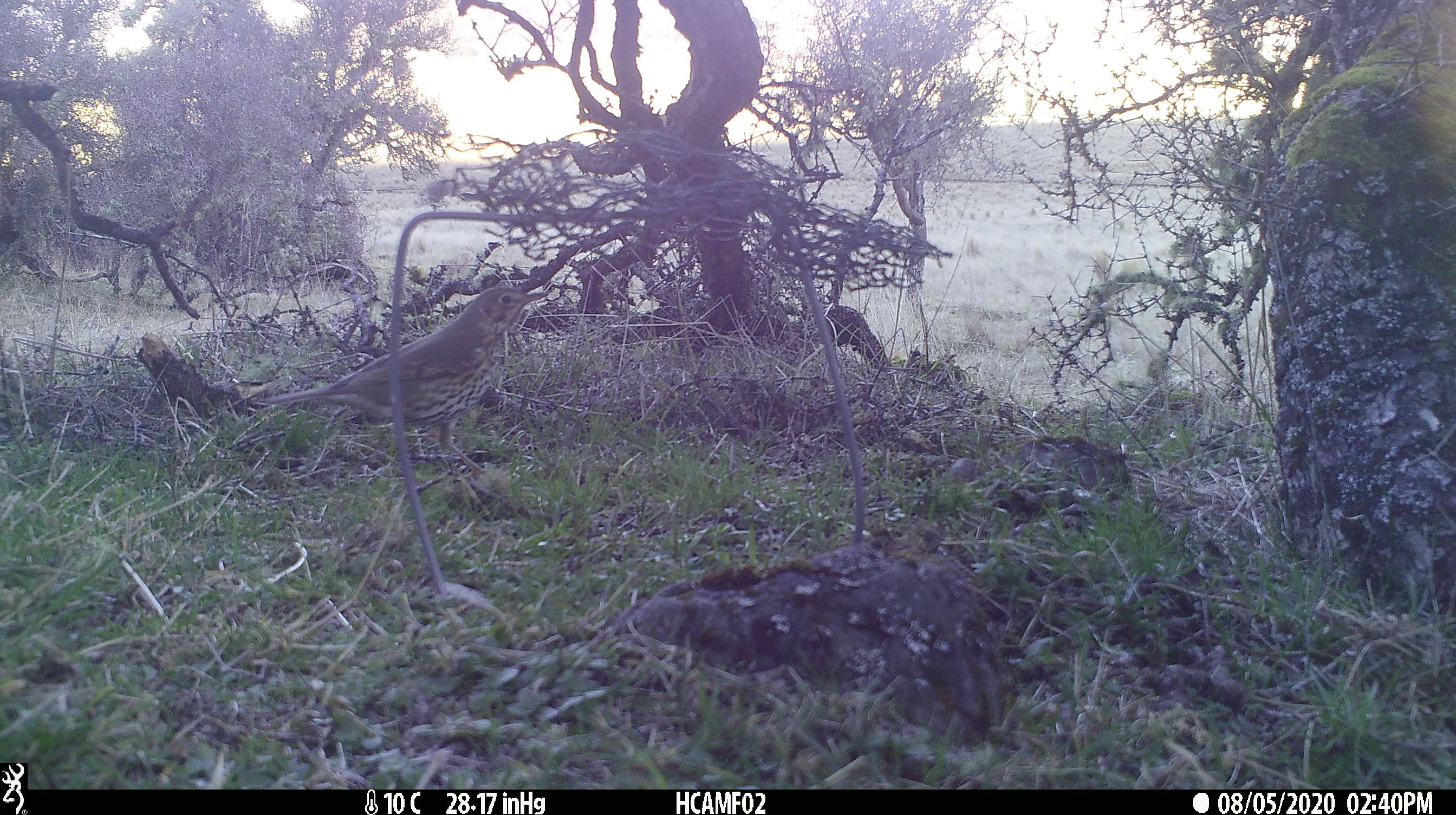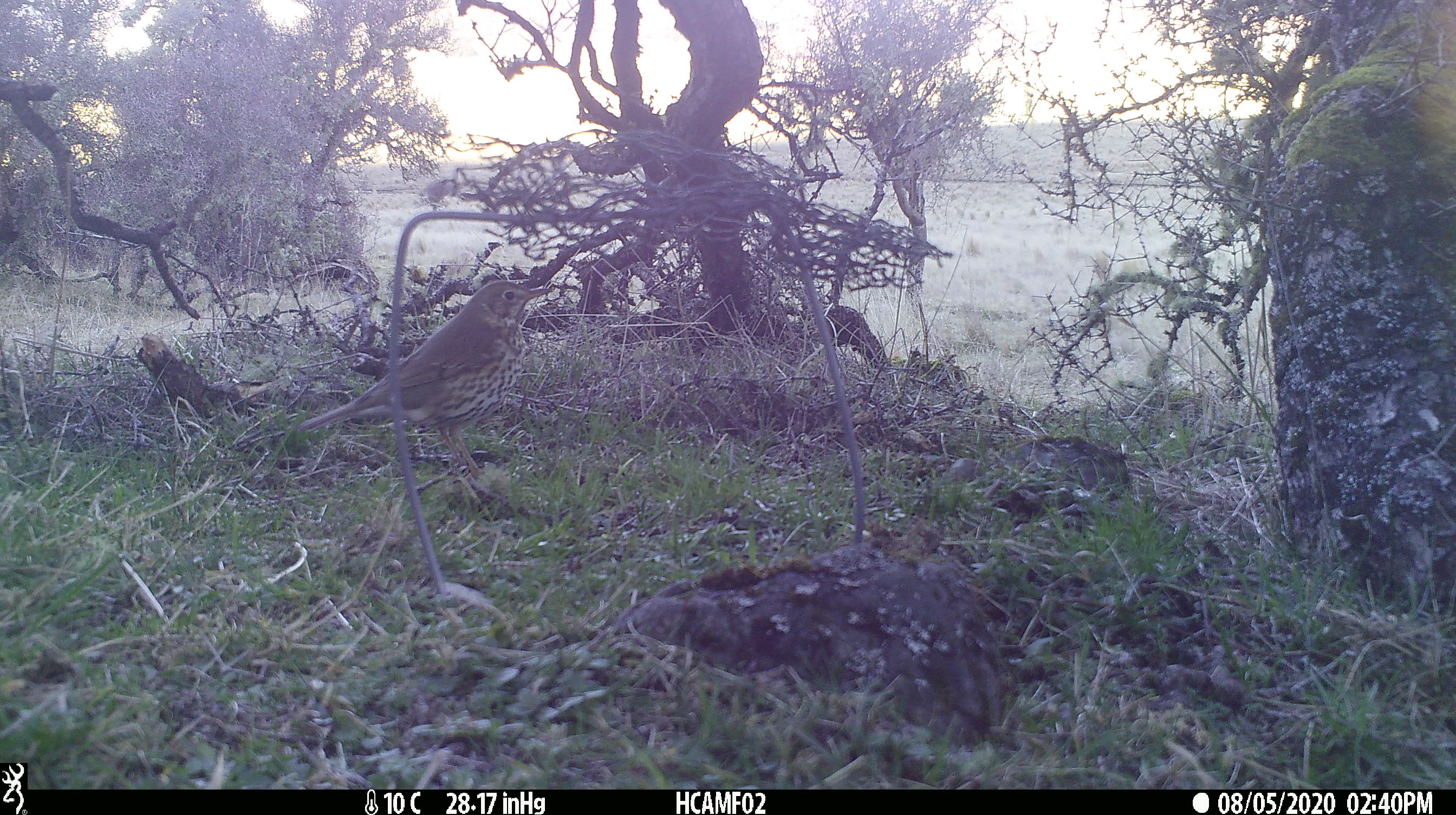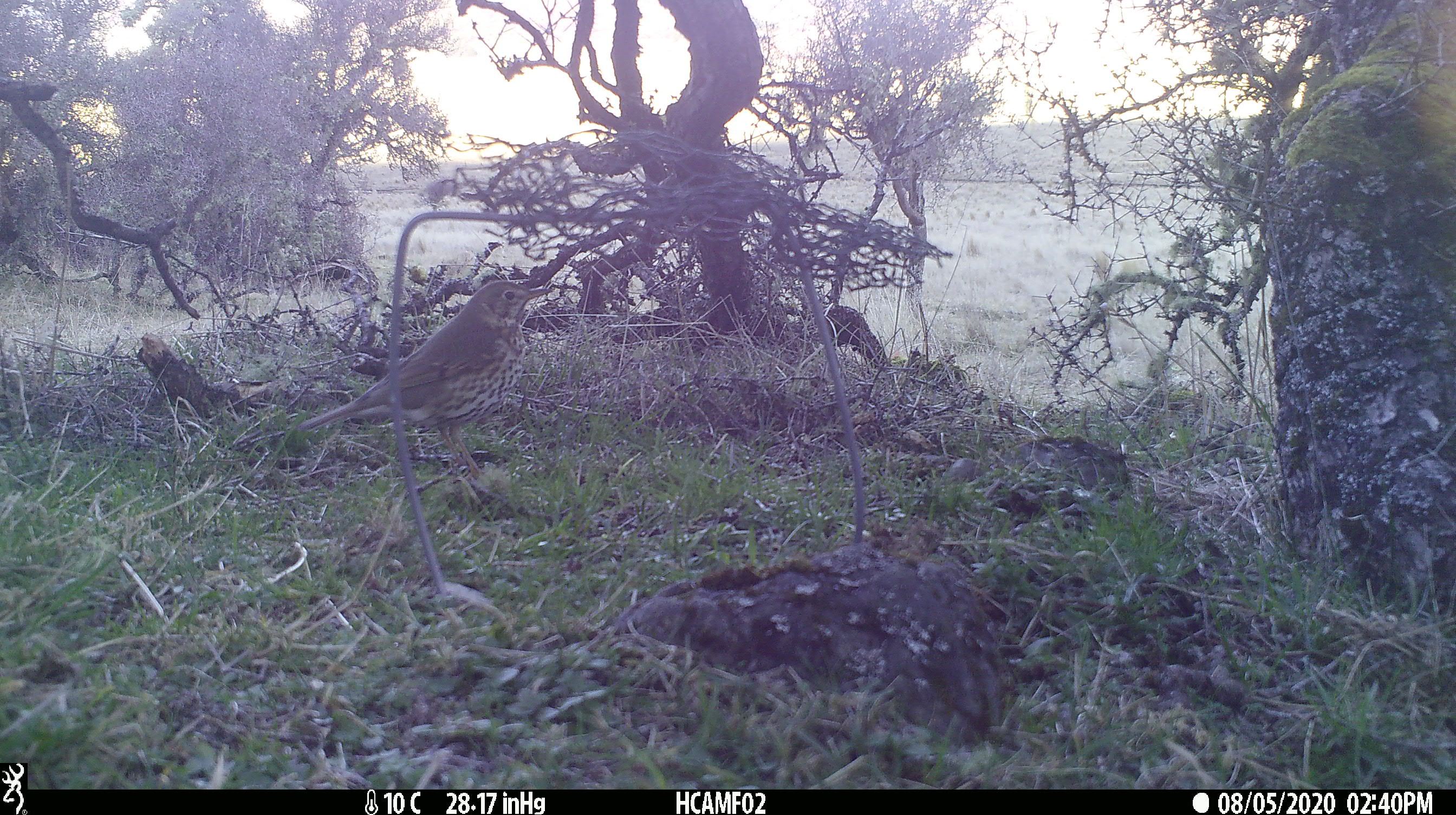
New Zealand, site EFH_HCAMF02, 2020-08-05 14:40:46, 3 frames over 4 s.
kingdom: Animalia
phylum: Chordata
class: Aves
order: Passeriformes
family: Turdidae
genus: Turdus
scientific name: Turdus philomelos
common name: song thrush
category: thrush